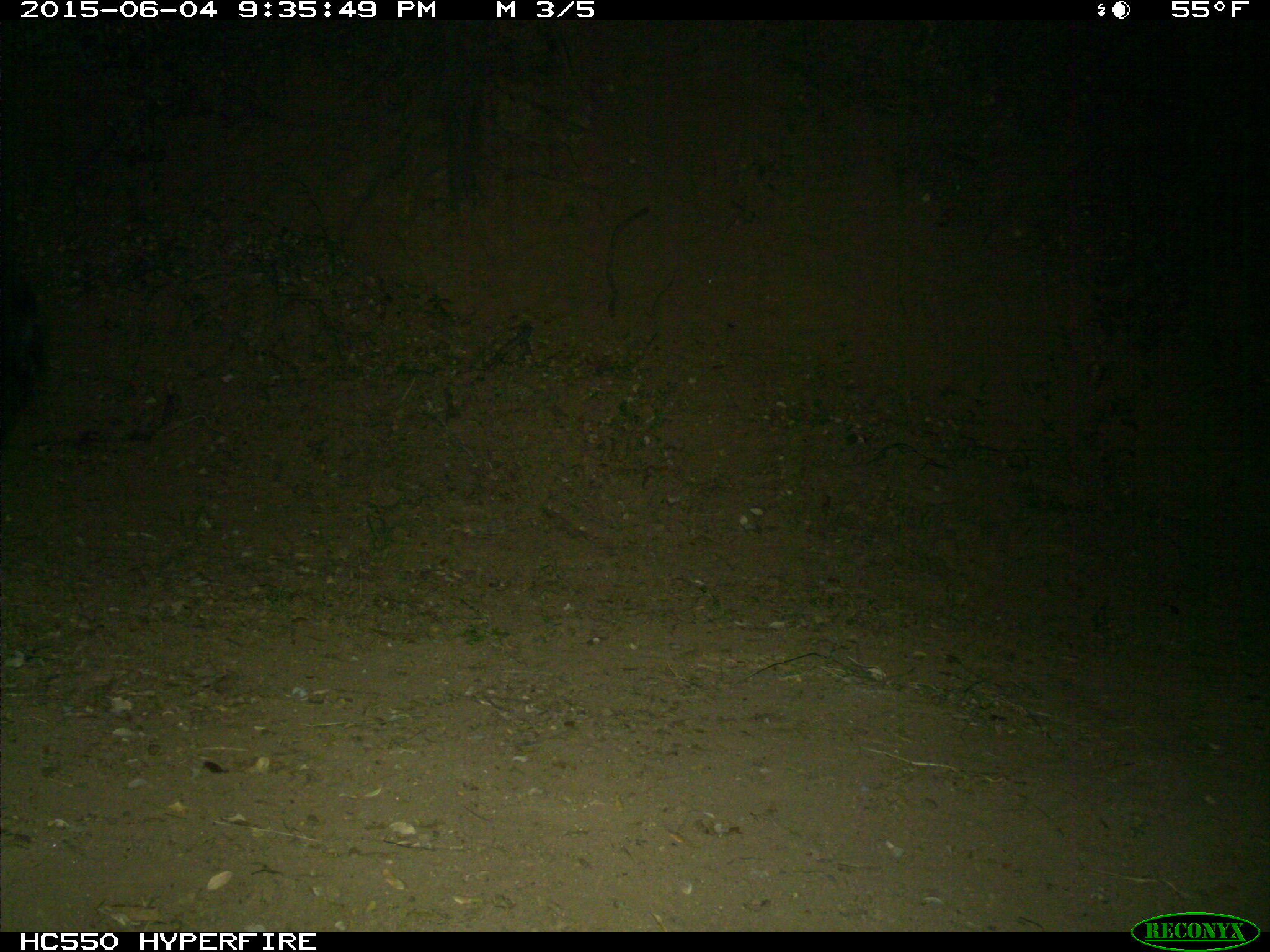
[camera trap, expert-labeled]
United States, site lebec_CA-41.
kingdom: Animalia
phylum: Chordata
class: Mammalia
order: Artiodactyla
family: Bovidae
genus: Bos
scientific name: Bos taurus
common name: domestic cow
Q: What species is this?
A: Bos taurus (domestic cow).